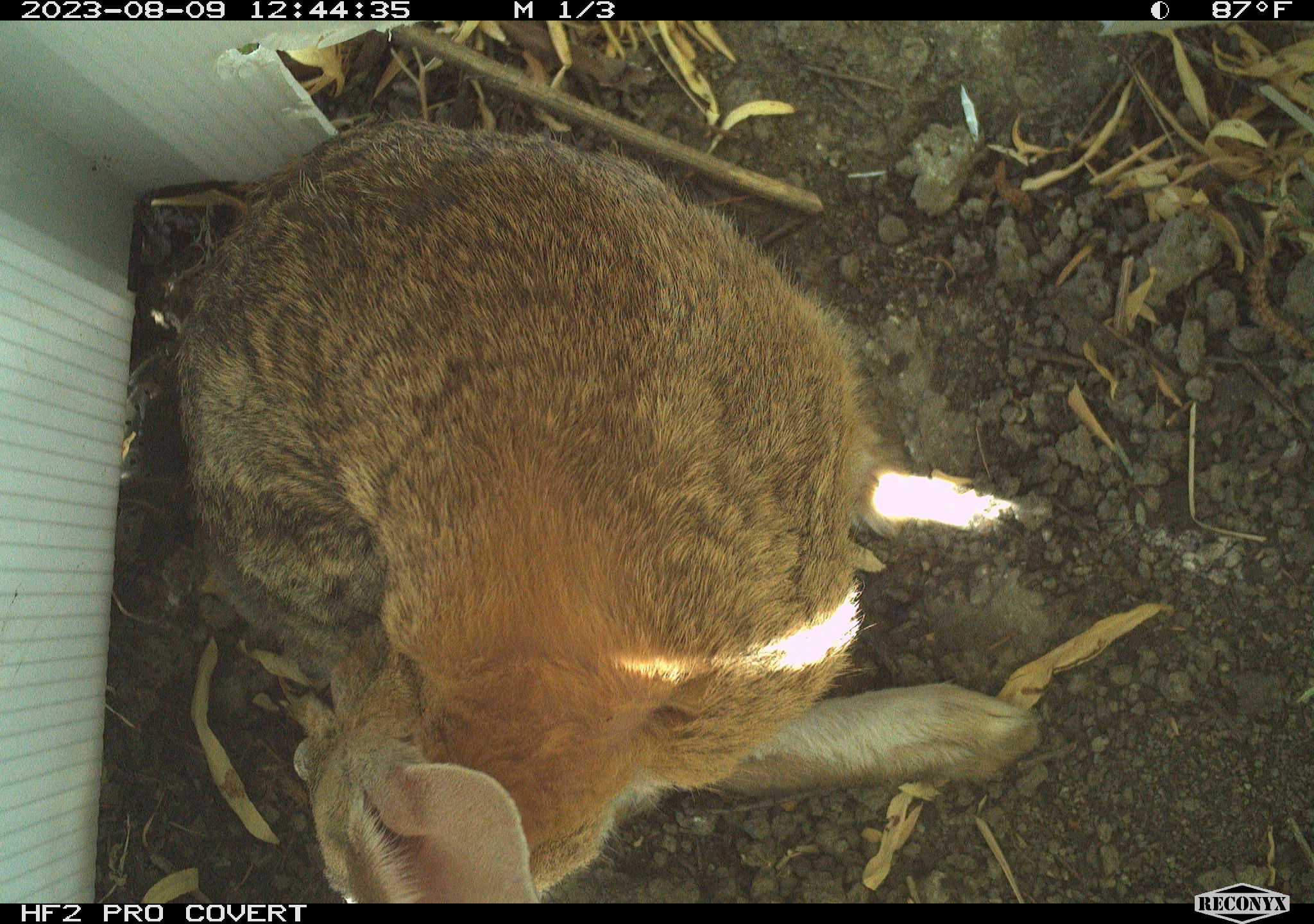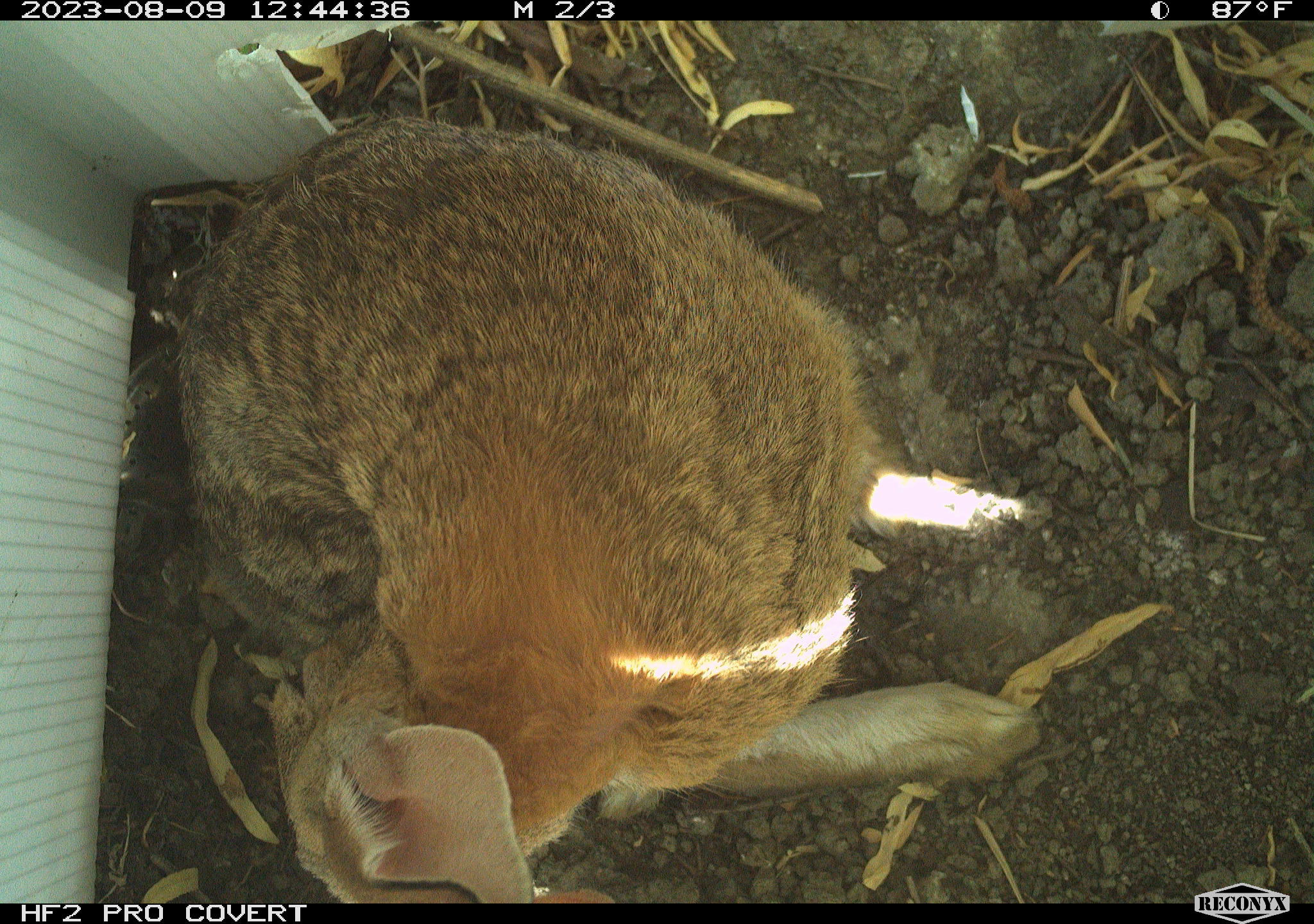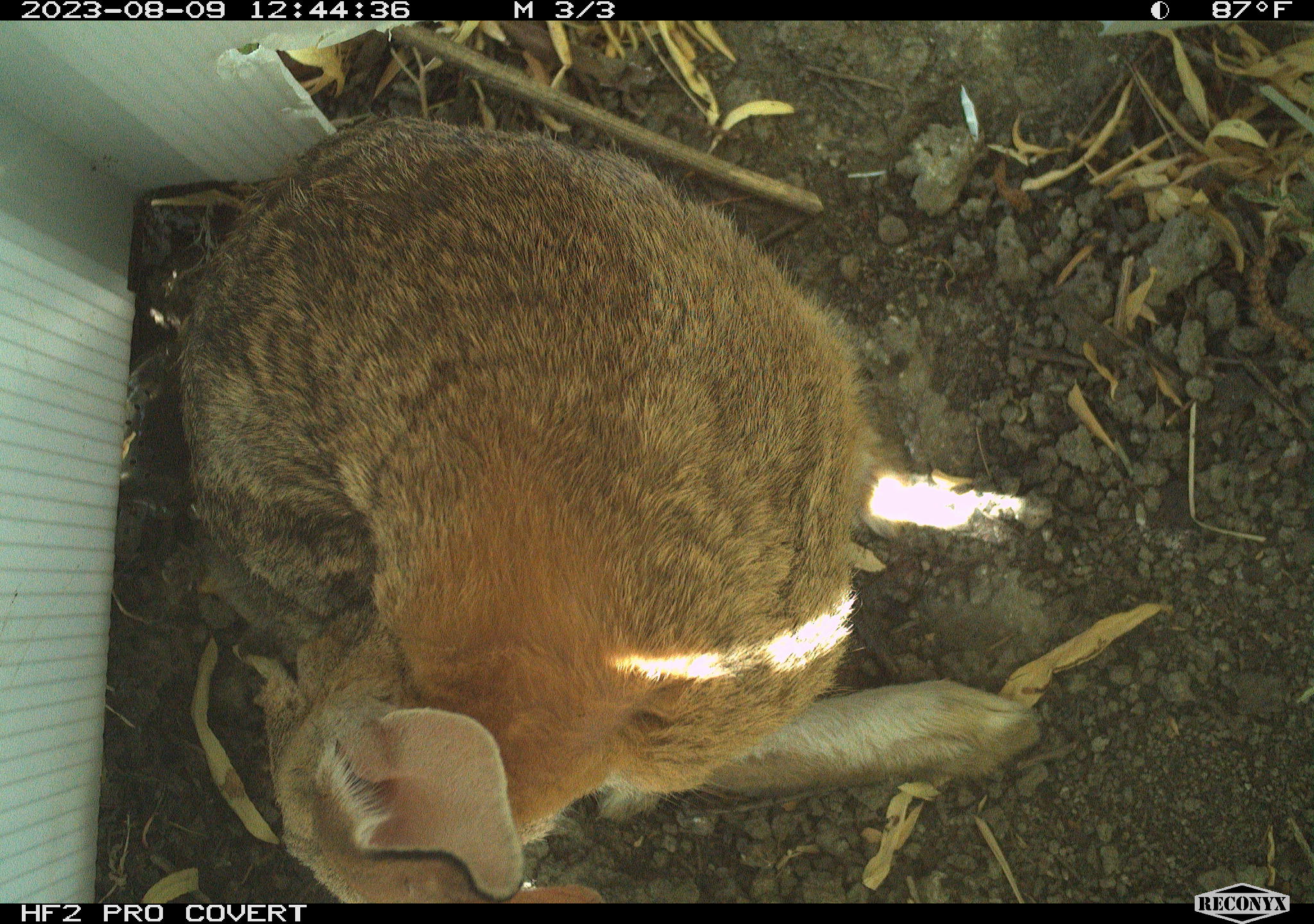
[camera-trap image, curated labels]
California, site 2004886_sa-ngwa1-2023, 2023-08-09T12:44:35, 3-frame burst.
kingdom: Animalia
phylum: Chordata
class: Mammalia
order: Lagomorpha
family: Leporidae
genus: Sylvilagus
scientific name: Sylvilagus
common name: cottontail rabbits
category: sylvilagus species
Sylvilagus species (cottontail rabbits) (Sylvilagus).